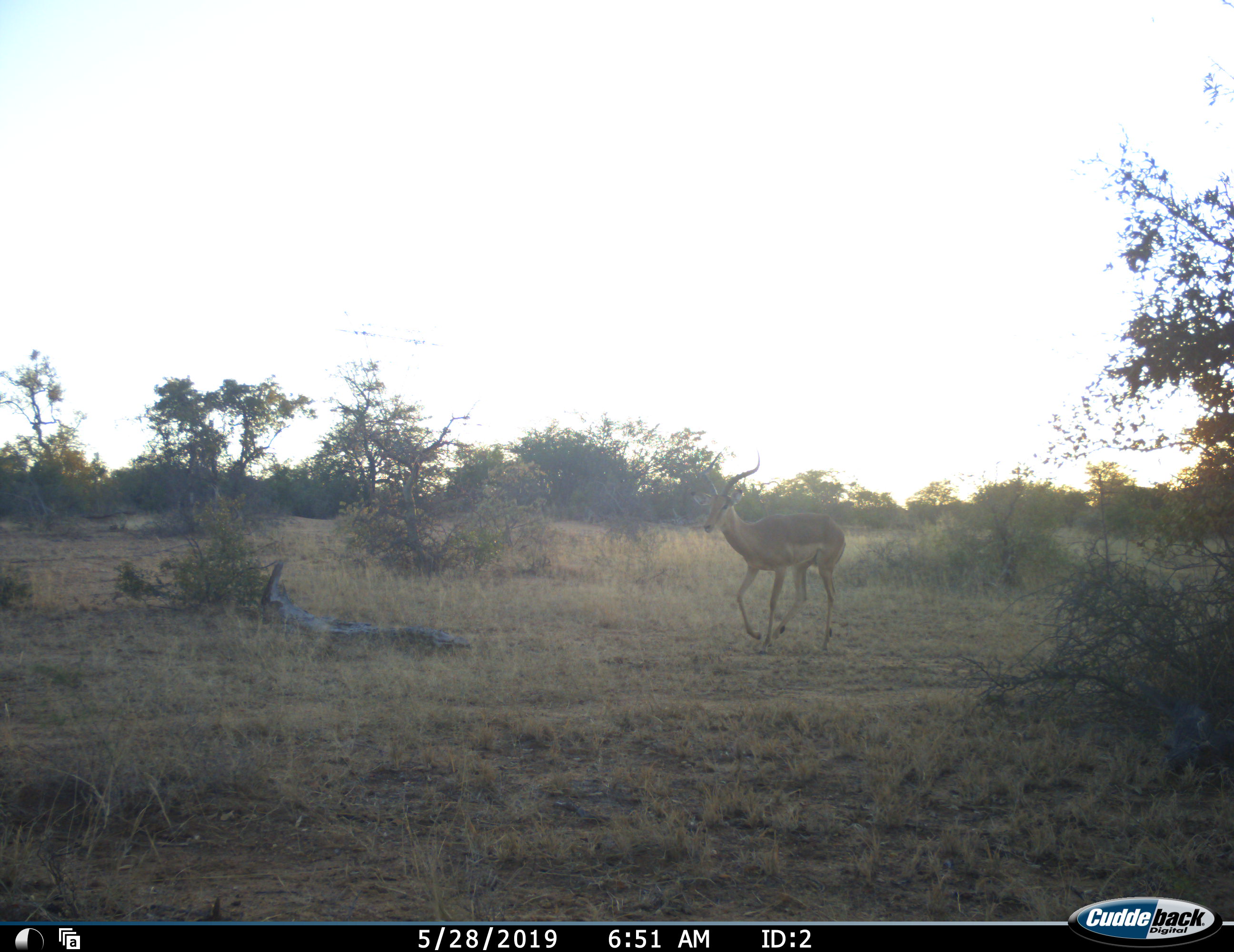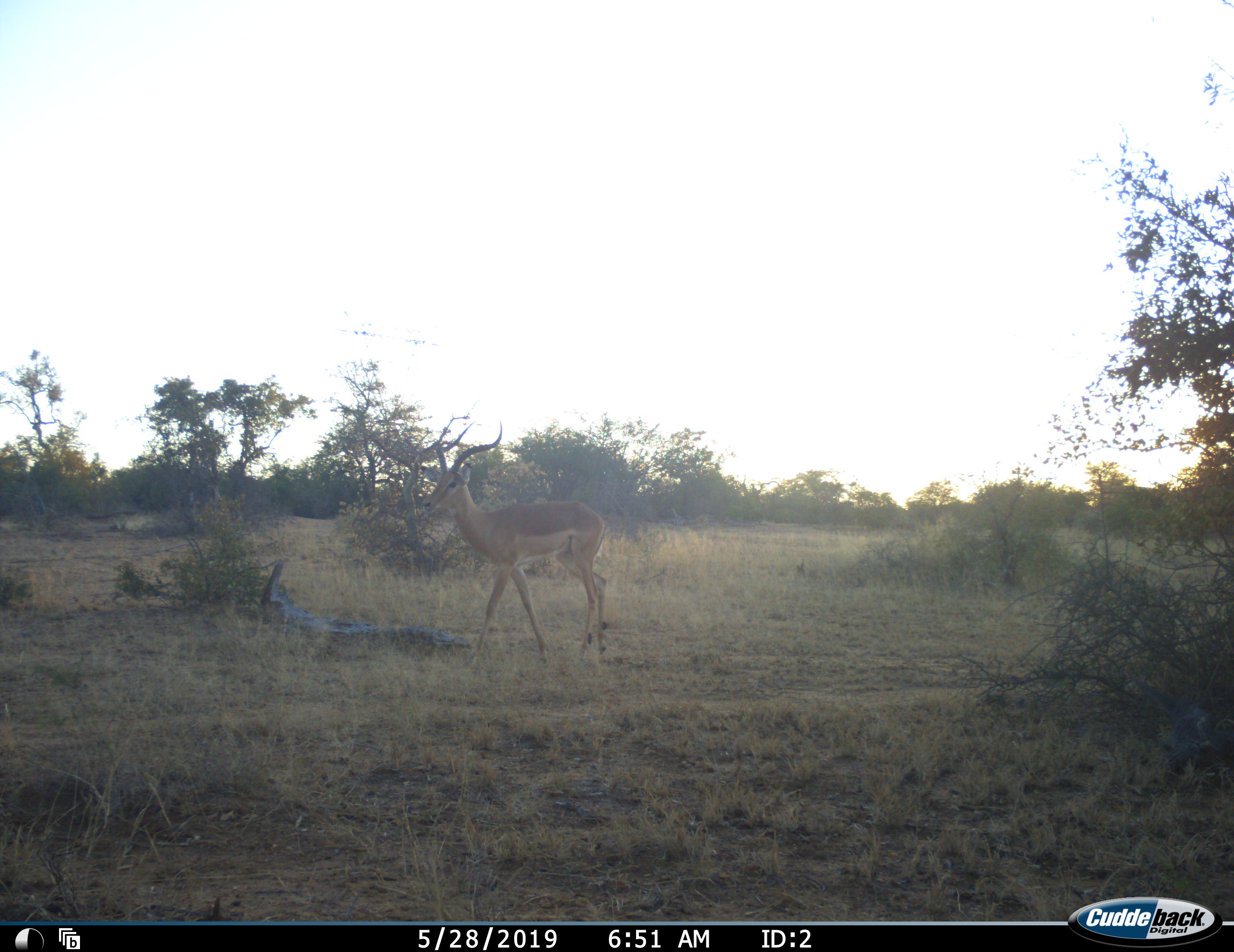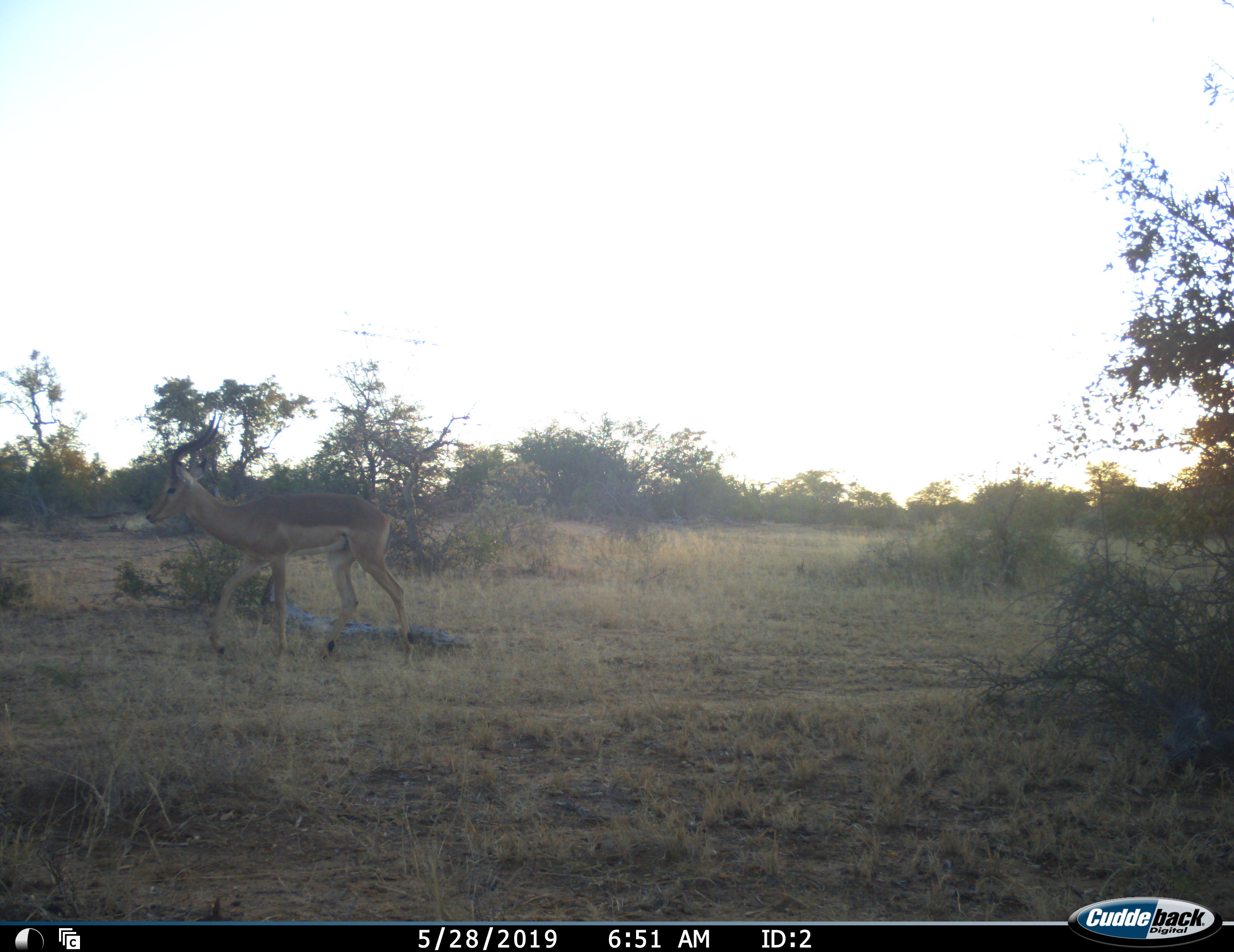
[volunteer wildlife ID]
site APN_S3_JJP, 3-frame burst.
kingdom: Animalia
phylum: Chordata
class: Mammalia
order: Artiodactyla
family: Bovidae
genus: Aepyceros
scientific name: Aepyceros melampus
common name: impala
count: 1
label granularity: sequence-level